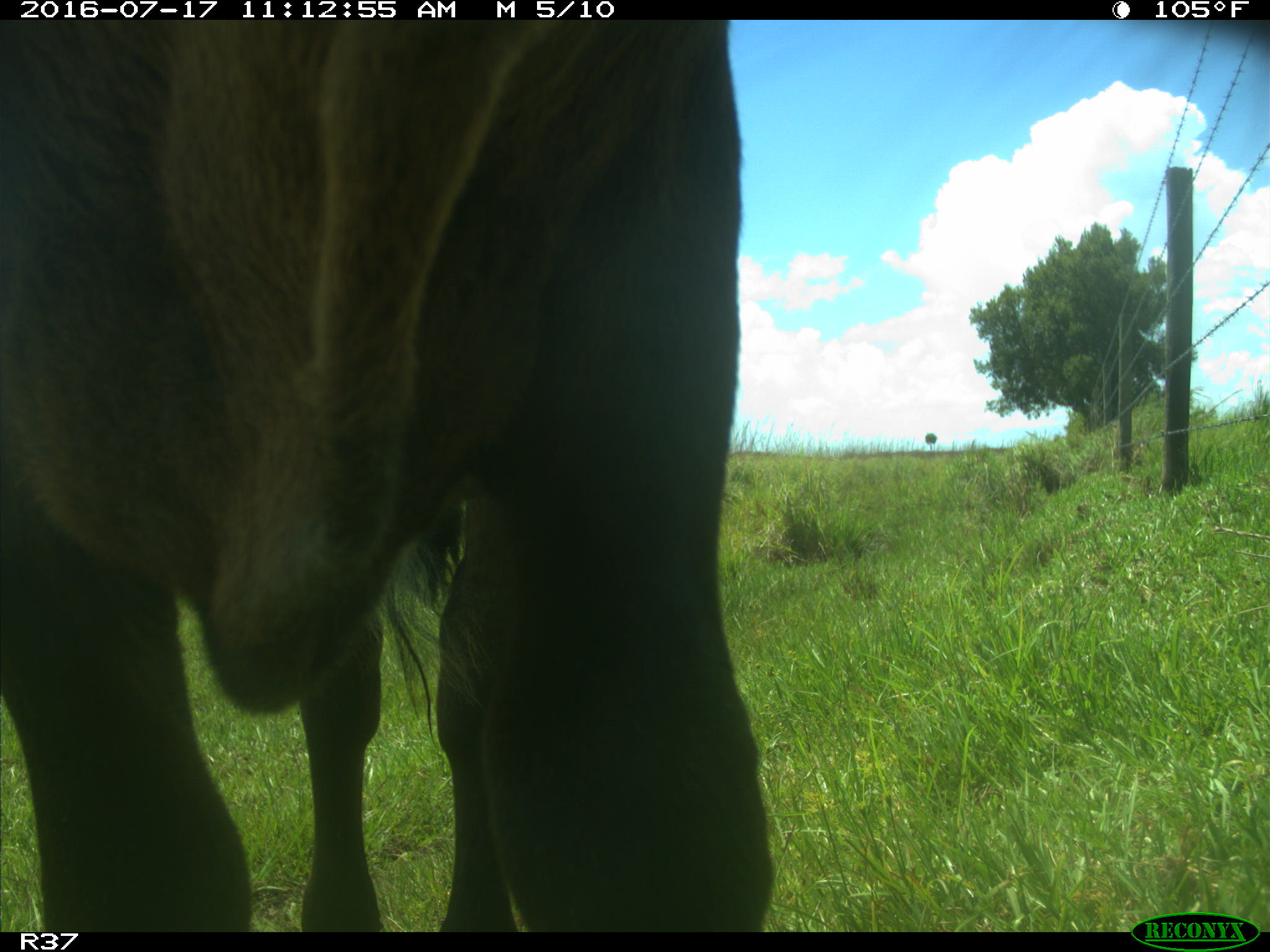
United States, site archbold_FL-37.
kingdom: Animalia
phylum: Chordata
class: Mammalia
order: Artiodactyla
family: Bovidae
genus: Bos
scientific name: Bos taurus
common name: domestic cow